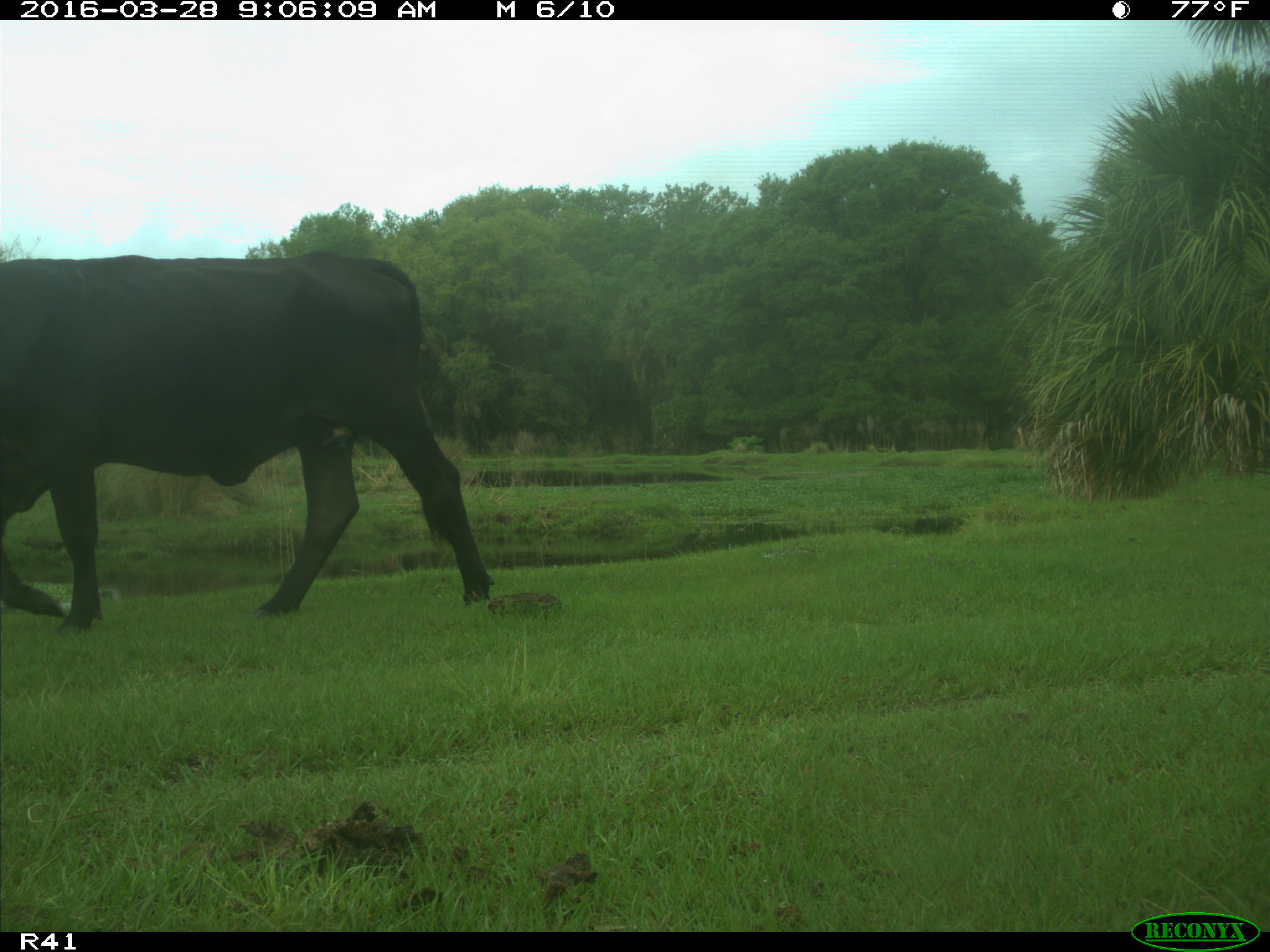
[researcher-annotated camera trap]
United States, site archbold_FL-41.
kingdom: Animalia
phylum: Chordata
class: Mammalia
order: Artiodactyla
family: Bovidae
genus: Bos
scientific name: Bos taurus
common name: domestic cow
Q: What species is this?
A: Bos taurus (domestic cow).